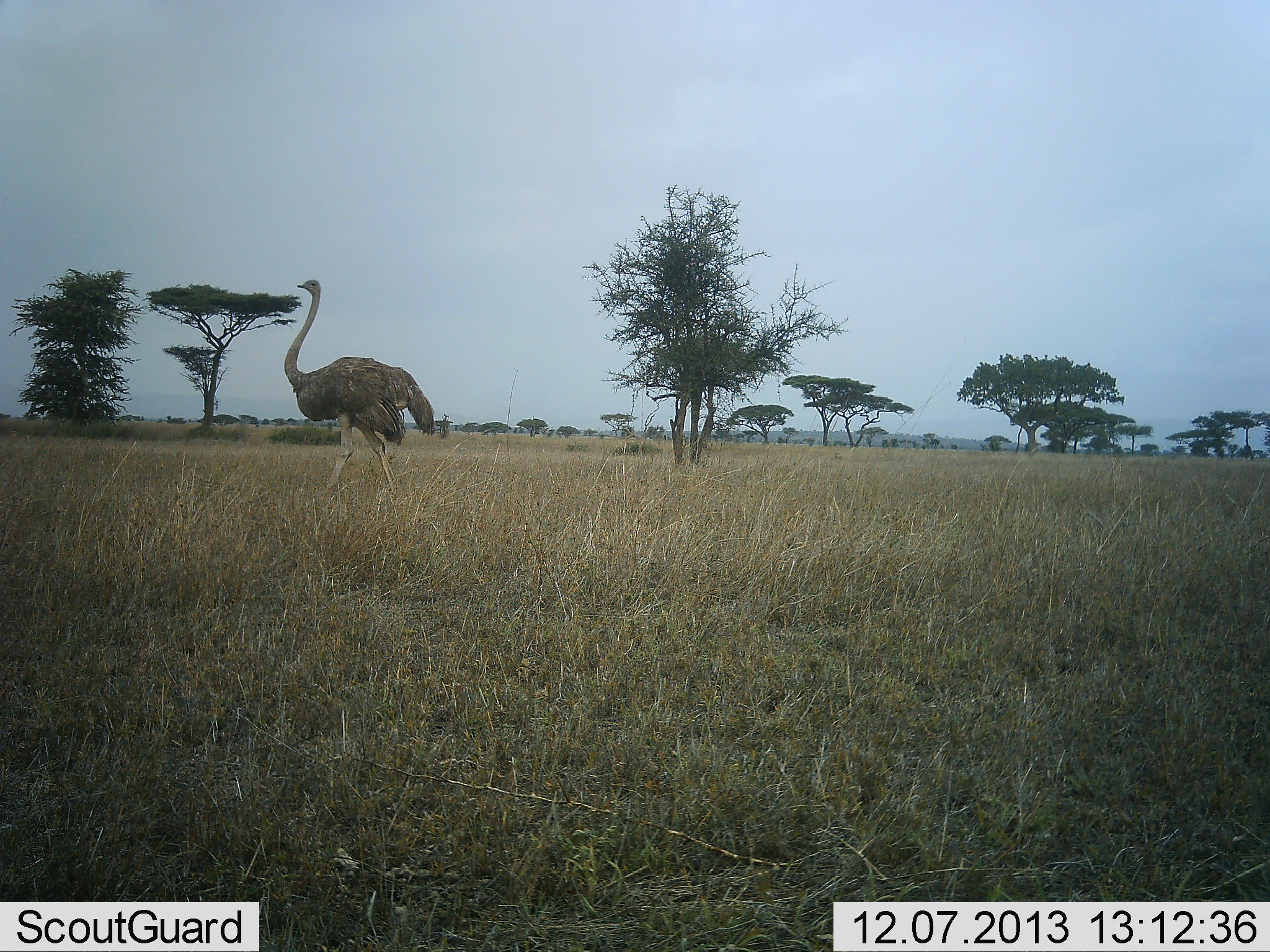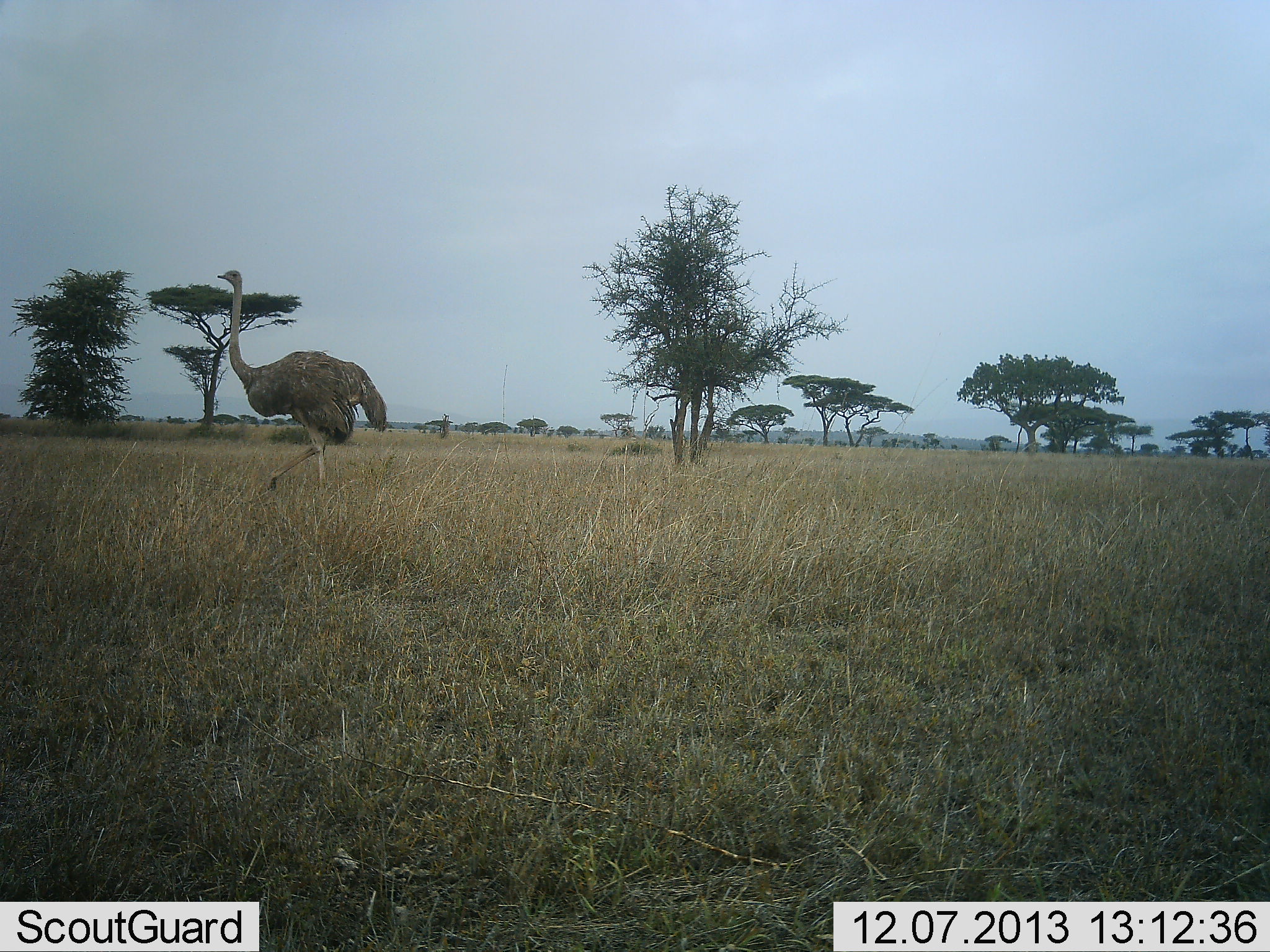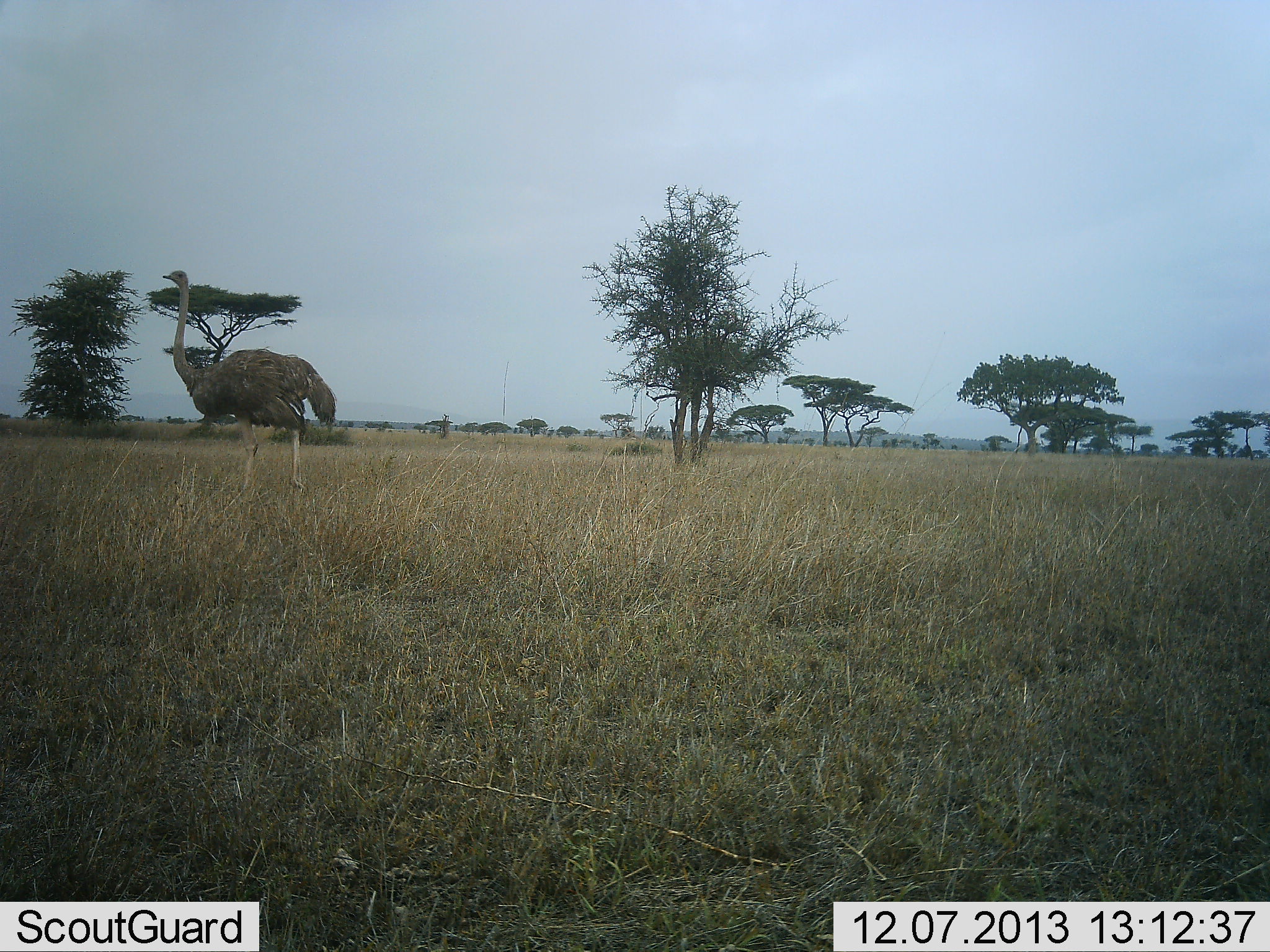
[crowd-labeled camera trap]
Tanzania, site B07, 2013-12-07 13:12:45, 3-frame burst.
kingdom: Animalia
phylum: Chordata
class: Aves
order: Struthioniformes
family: Struthionidae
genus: Struthio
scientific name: Struthio camelus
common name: ostrich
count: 1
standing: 10%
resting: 0%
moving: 100%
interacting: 0%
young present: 0%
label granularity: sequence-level